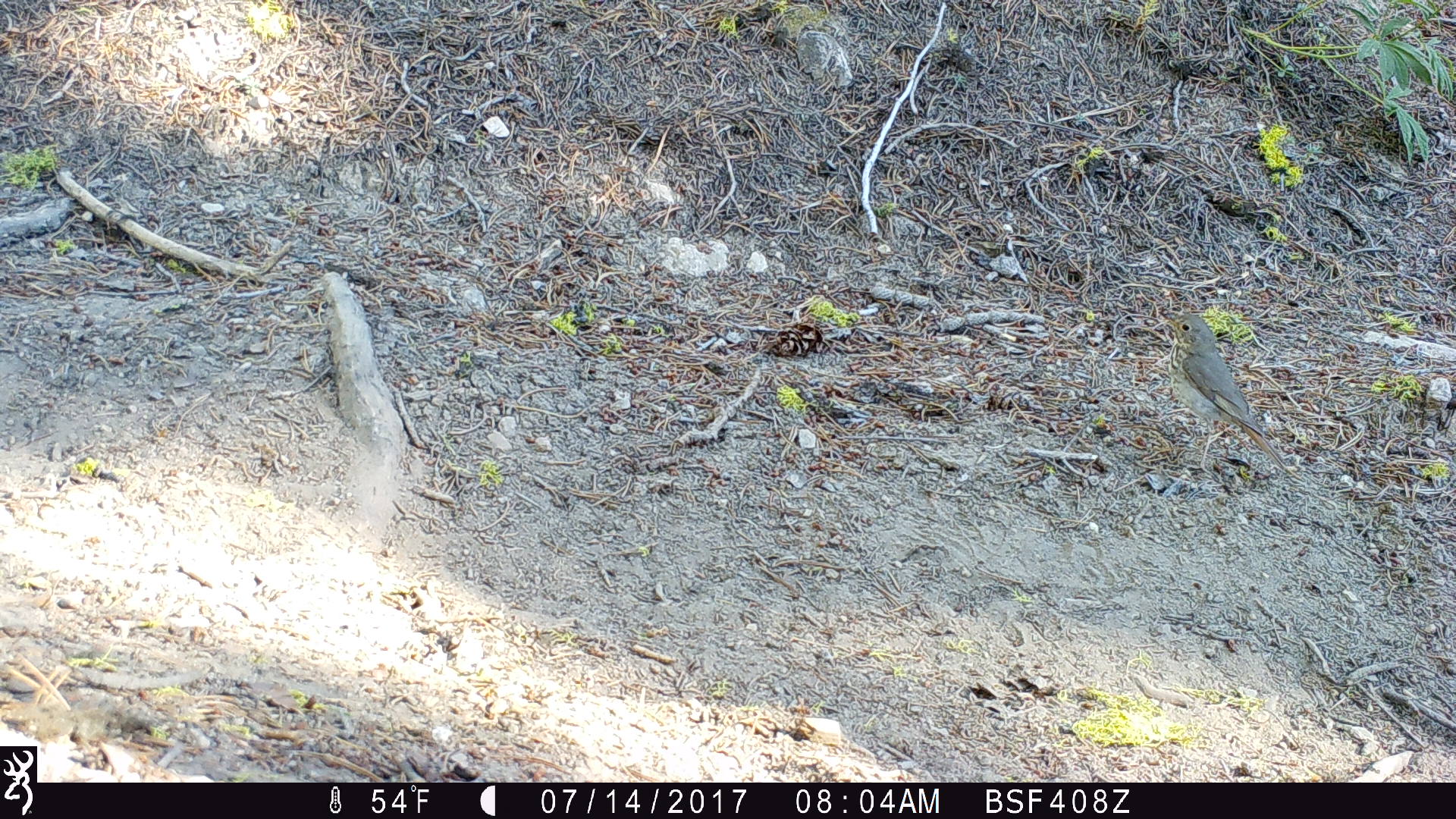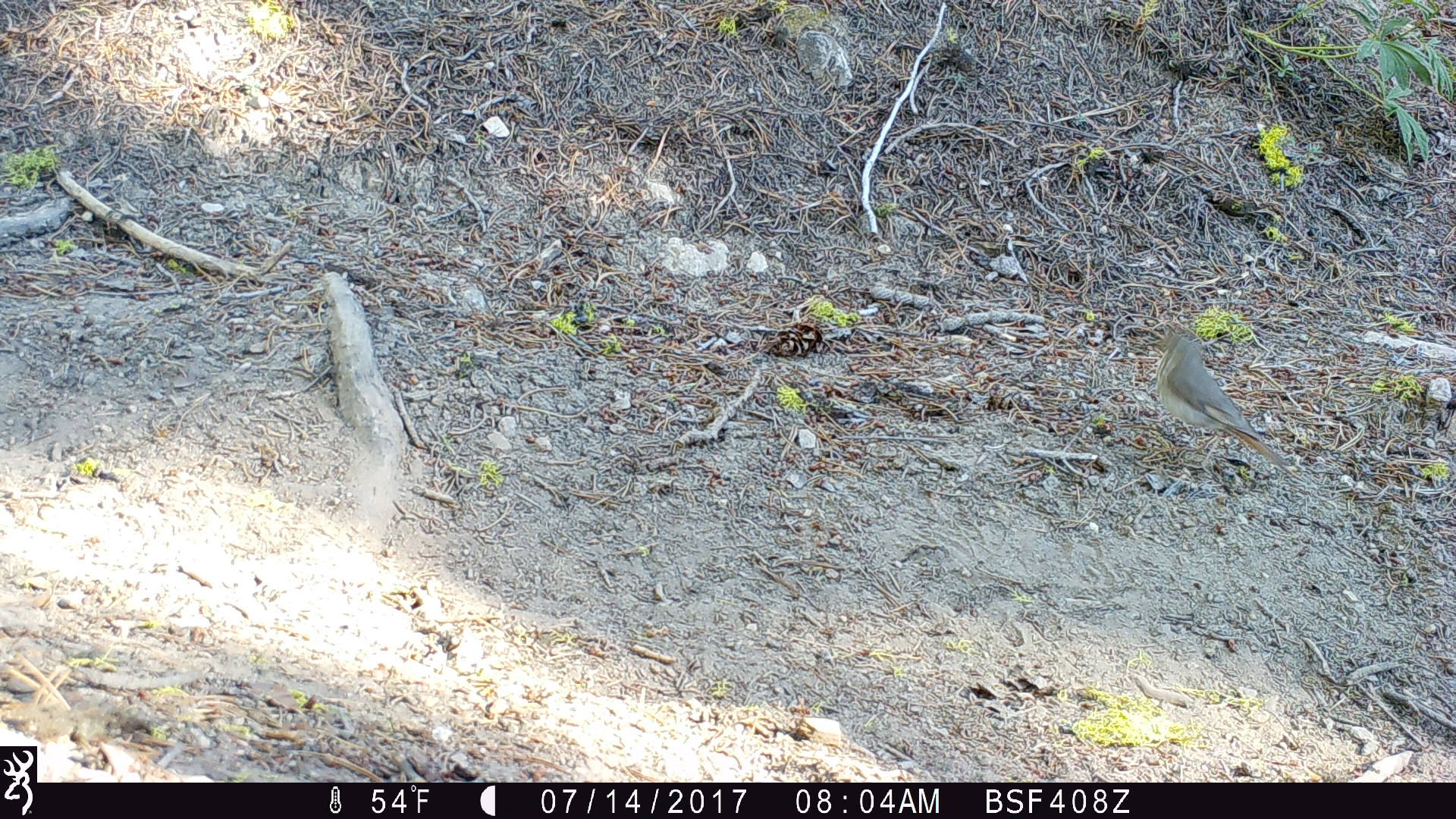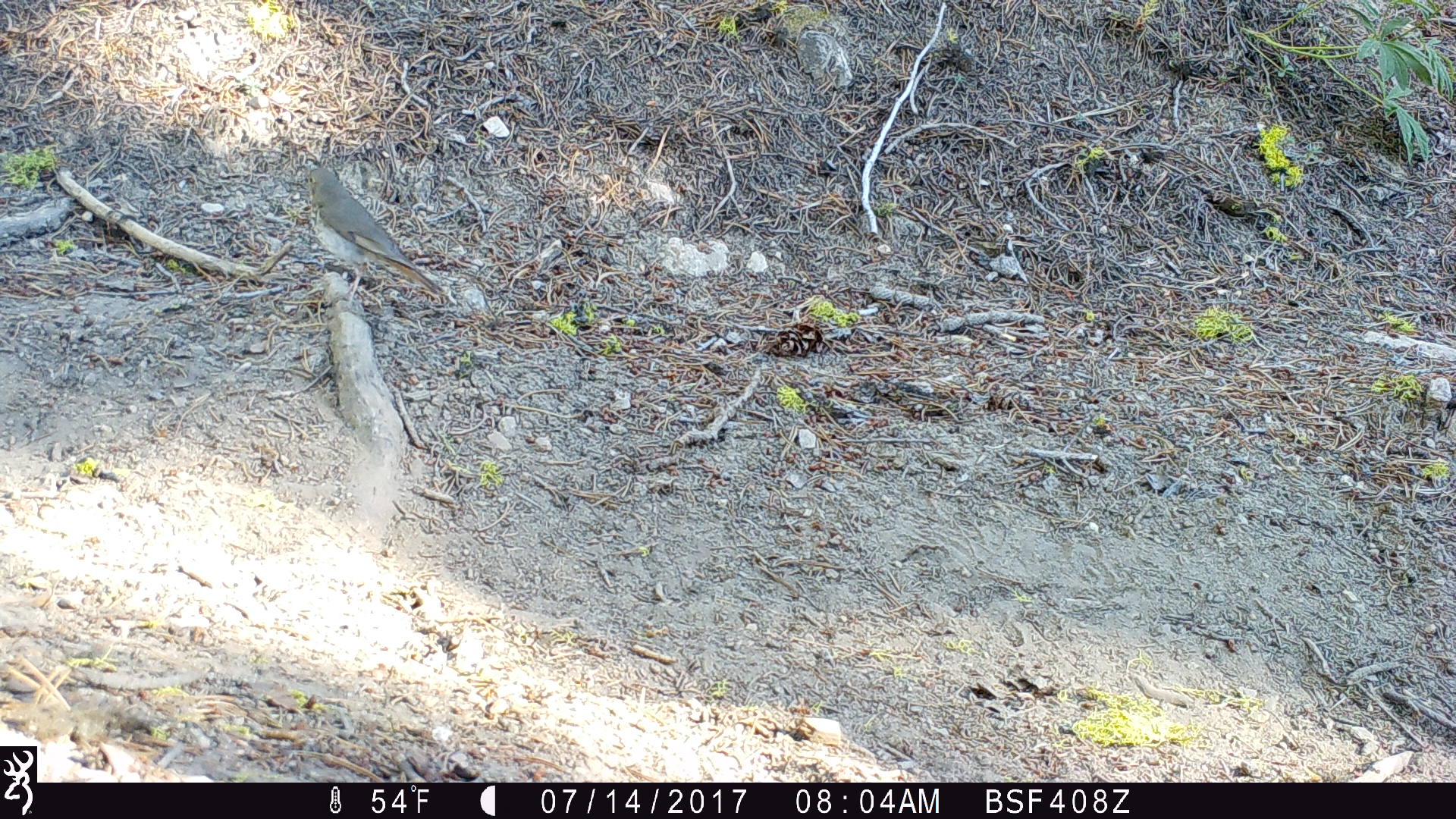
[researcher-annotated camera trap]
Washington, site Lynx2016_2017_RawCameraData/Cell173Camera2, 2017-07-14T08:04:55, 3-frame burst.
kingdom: Animalia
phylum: Chordata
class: Aves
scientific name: Aves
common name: birds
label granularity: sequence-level